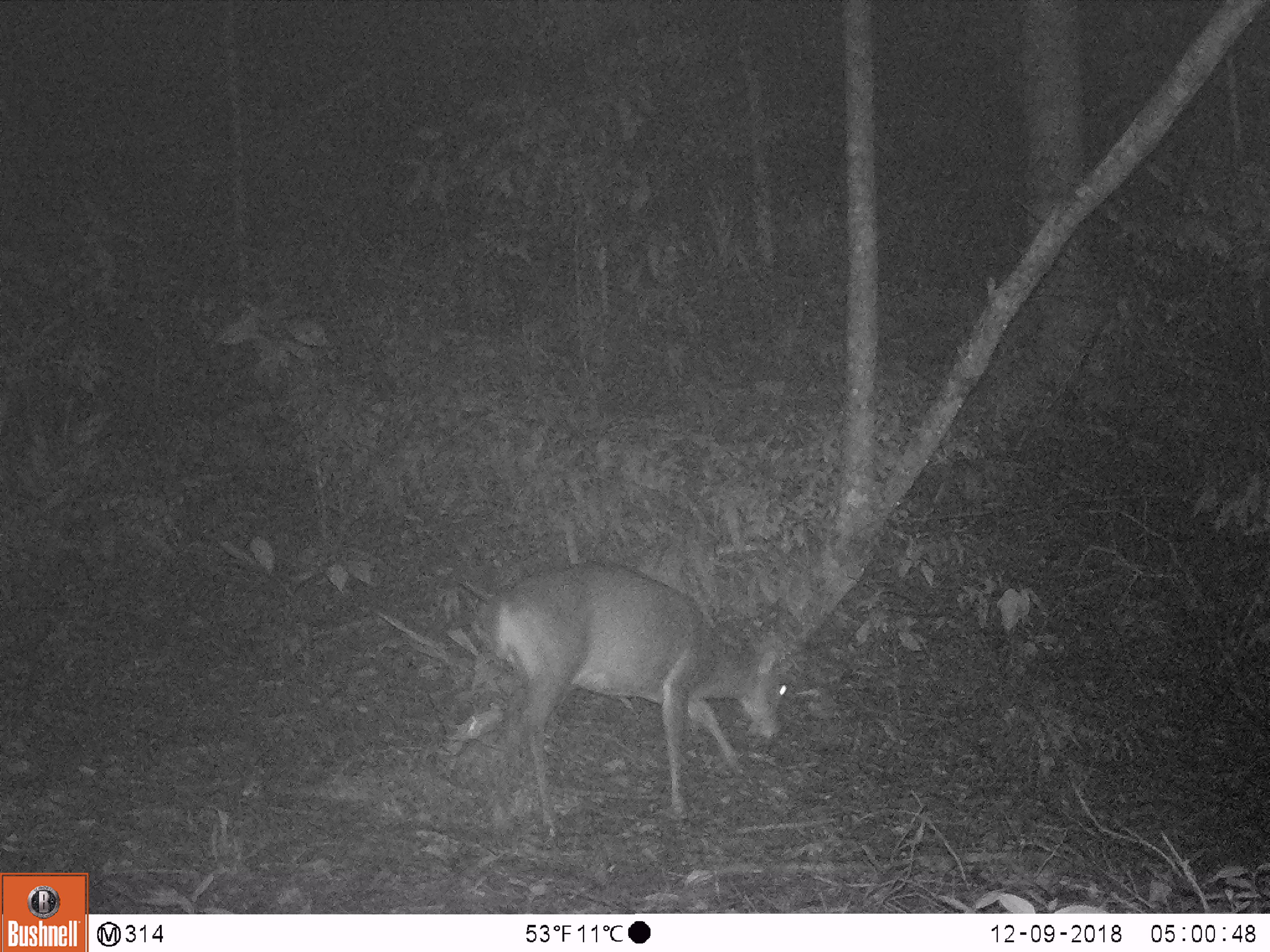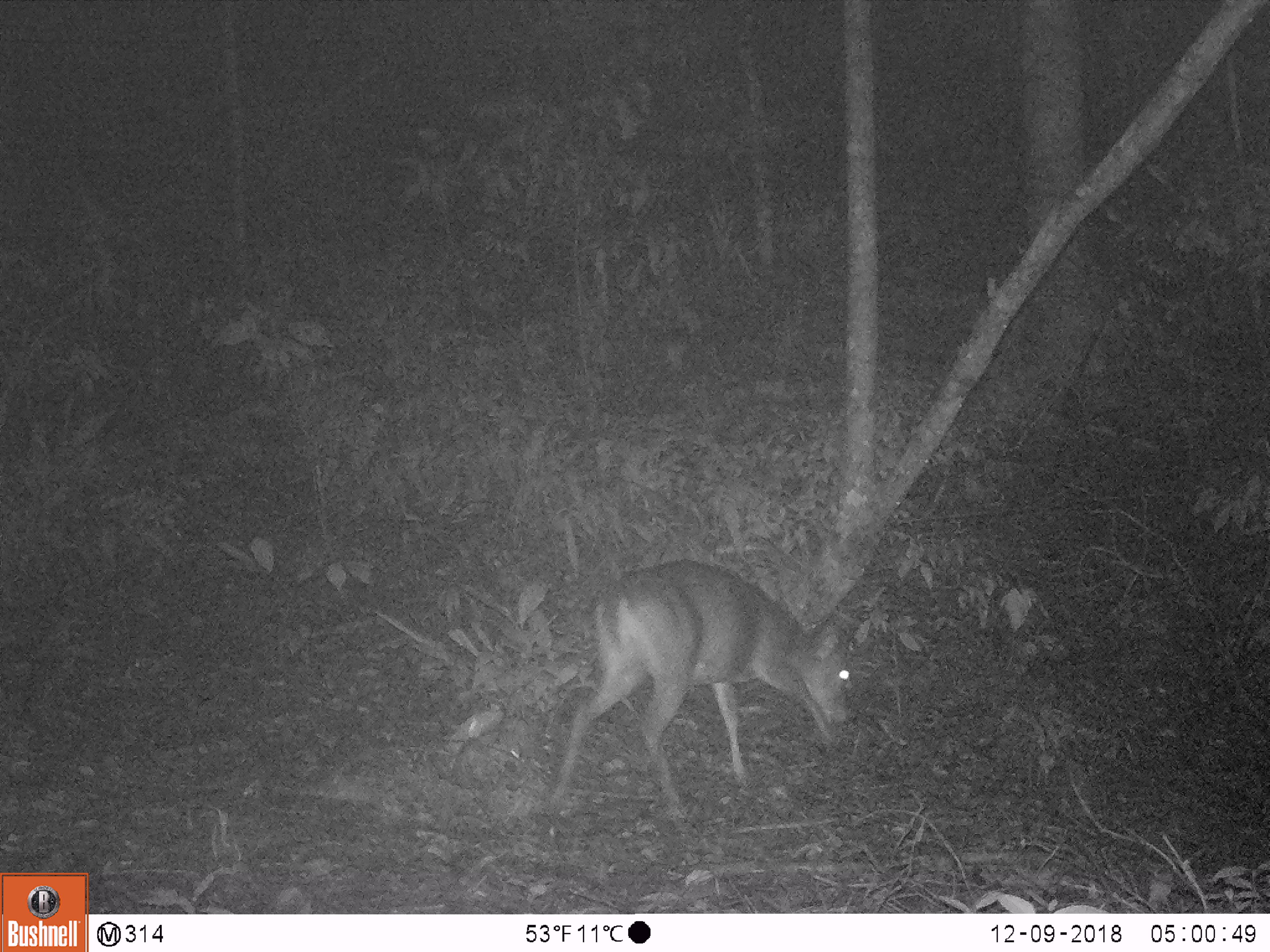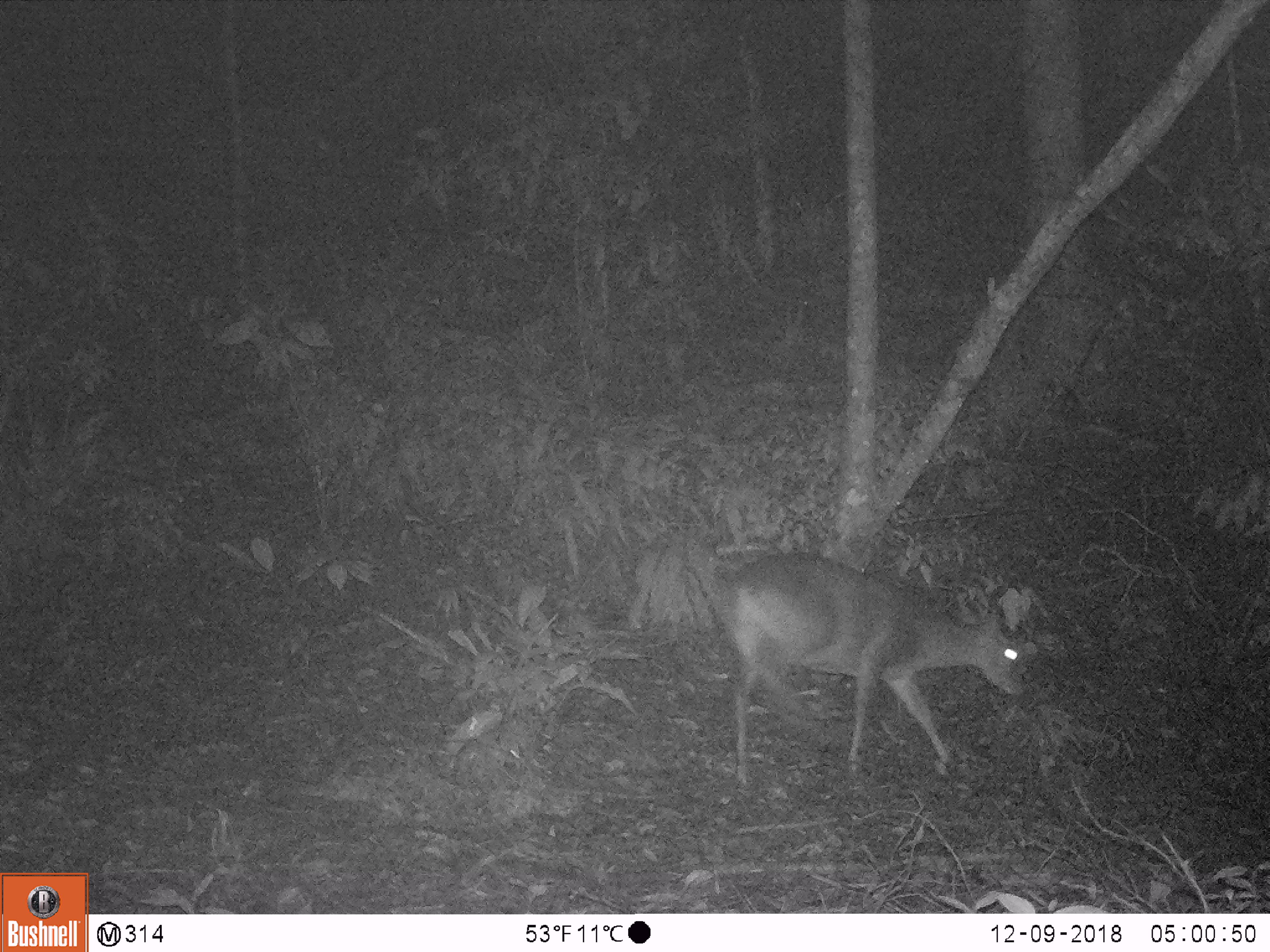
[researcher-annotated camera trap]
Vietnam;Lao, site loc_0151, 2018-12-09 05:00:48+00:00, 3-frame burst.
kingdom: Animalia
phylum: Chordata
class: Mammalia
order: Artiodactyla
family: Cervidae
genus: Muntiacus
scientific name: Muntiacus vuquangensis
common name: large-antlered muntjac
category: large antlered muntjac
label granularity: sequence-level